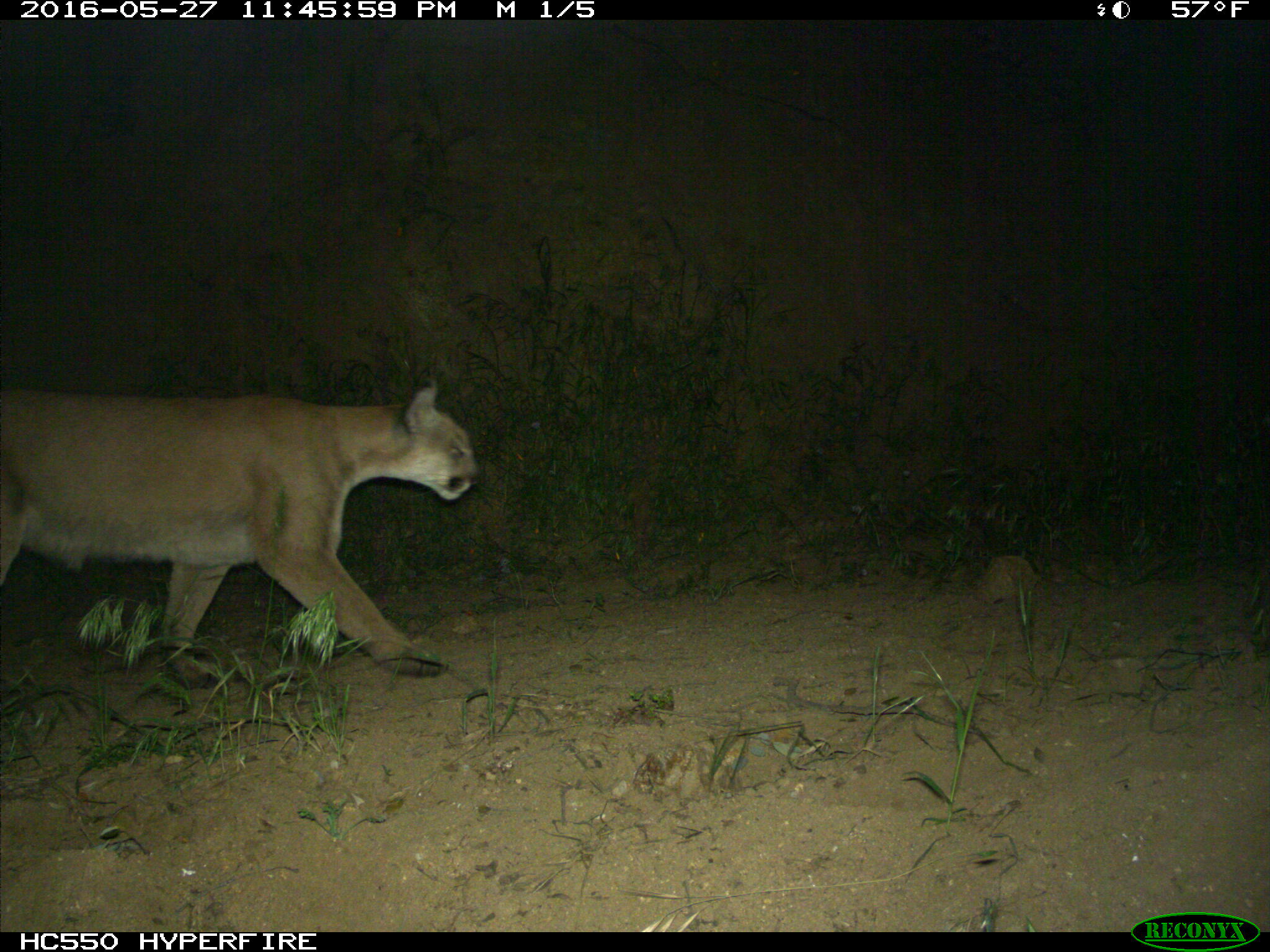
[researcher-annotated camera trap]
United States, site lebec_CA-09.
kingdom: Animalia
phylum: Chordata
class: Mammalia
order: Carnivora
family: Felidae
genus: Puma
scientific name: Puma concolor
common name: mountain lion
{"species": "Puma concolor (mountain lion)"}